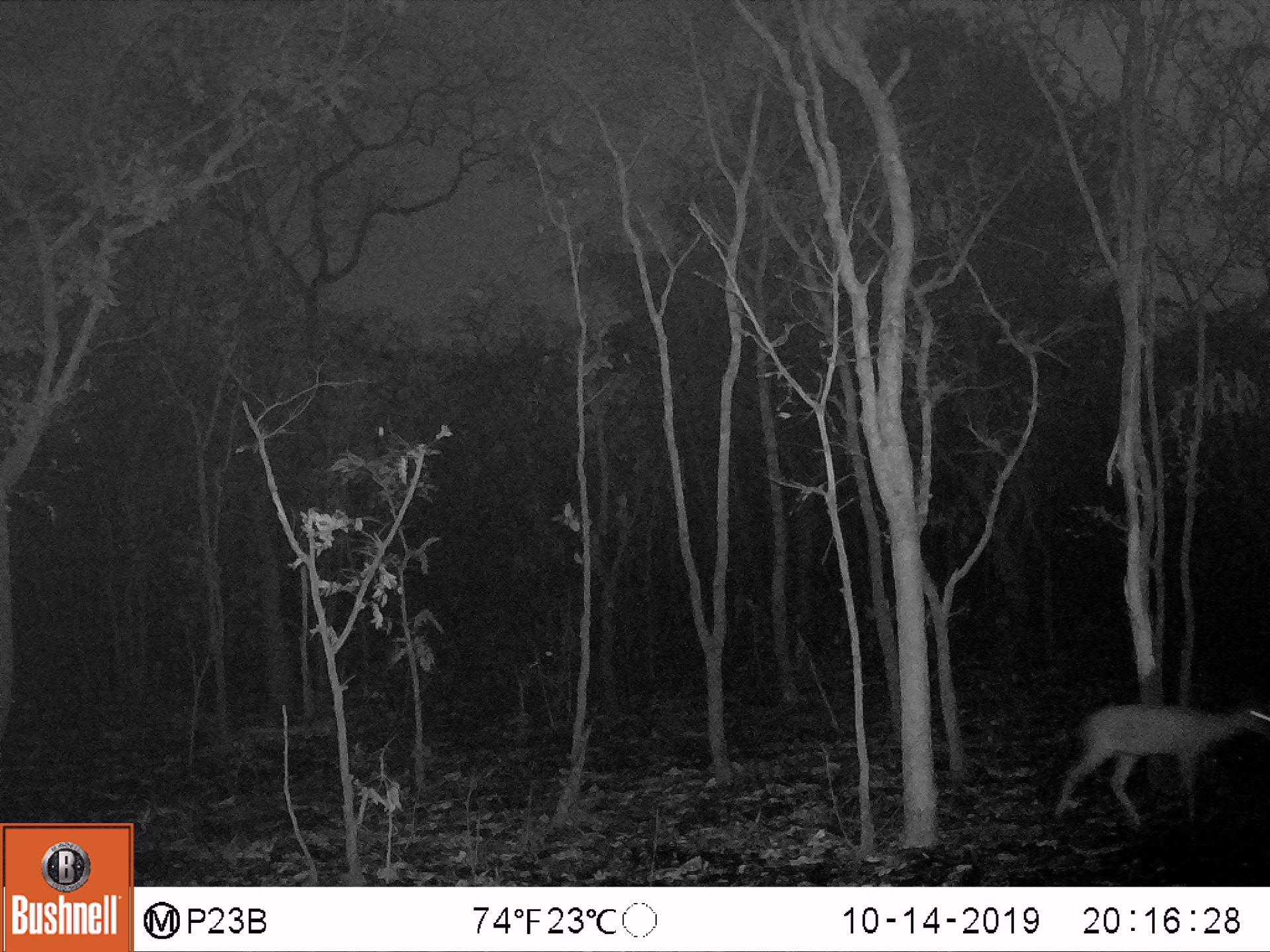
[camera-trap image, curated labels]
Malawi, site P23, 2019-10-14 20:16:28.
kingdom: Animalia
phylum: Chordata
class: Mammalia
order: Artiodactyla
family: Bovidae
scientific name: Antilopinae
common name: small antelope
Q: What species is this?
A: Small antelope (Antilopinae).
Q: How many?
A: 1.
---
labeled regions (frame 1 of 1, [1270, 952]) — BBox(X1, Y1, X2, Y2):
small antelope: BBox(1039, 684, 1269, 848)